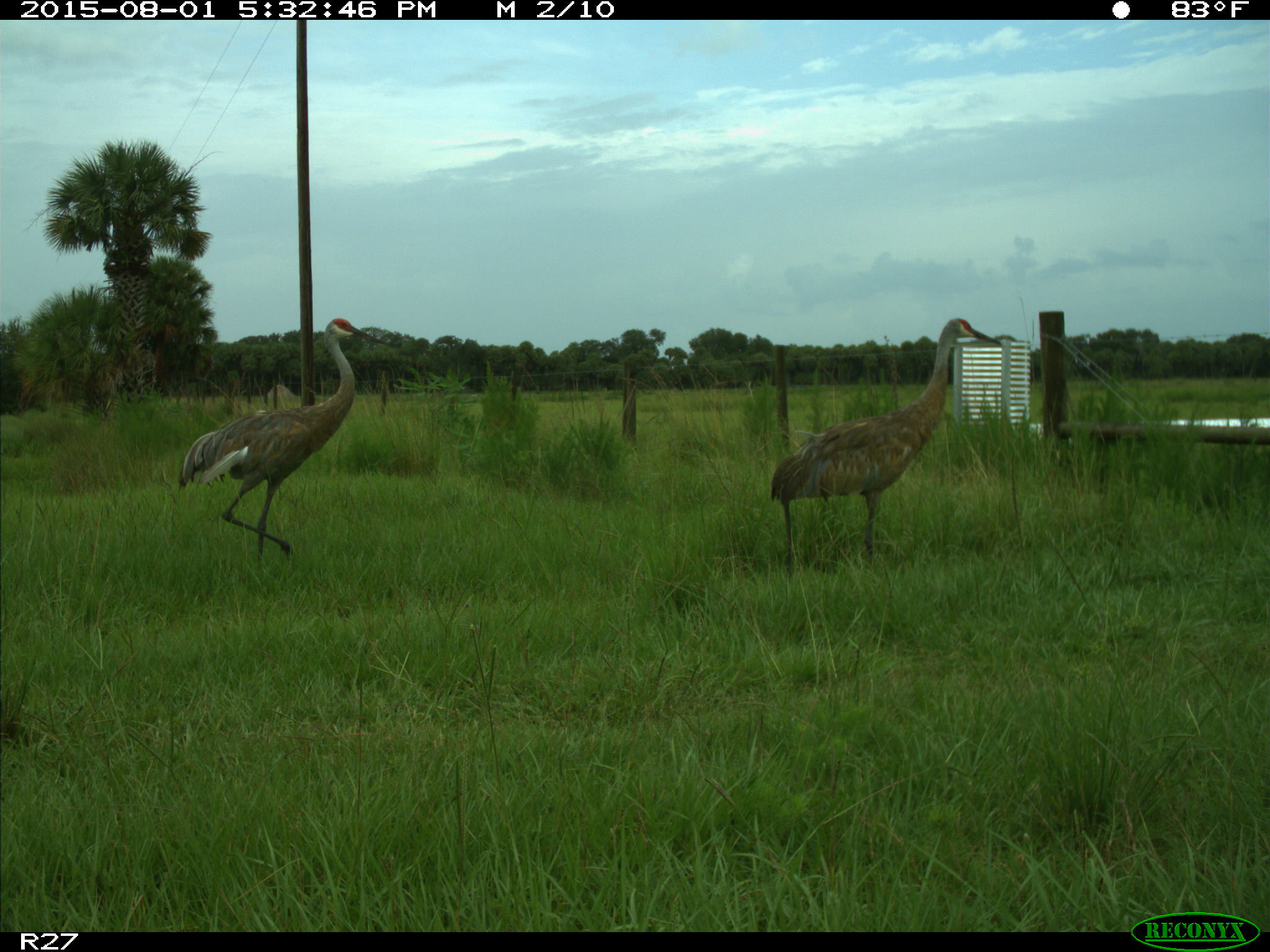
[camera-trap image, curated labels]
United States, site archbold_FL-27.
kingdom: Animalia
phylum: Chordata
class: Aves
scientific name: Aves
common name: birds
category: unidentified bird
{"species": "unidentified bird (birds) (Aves)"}